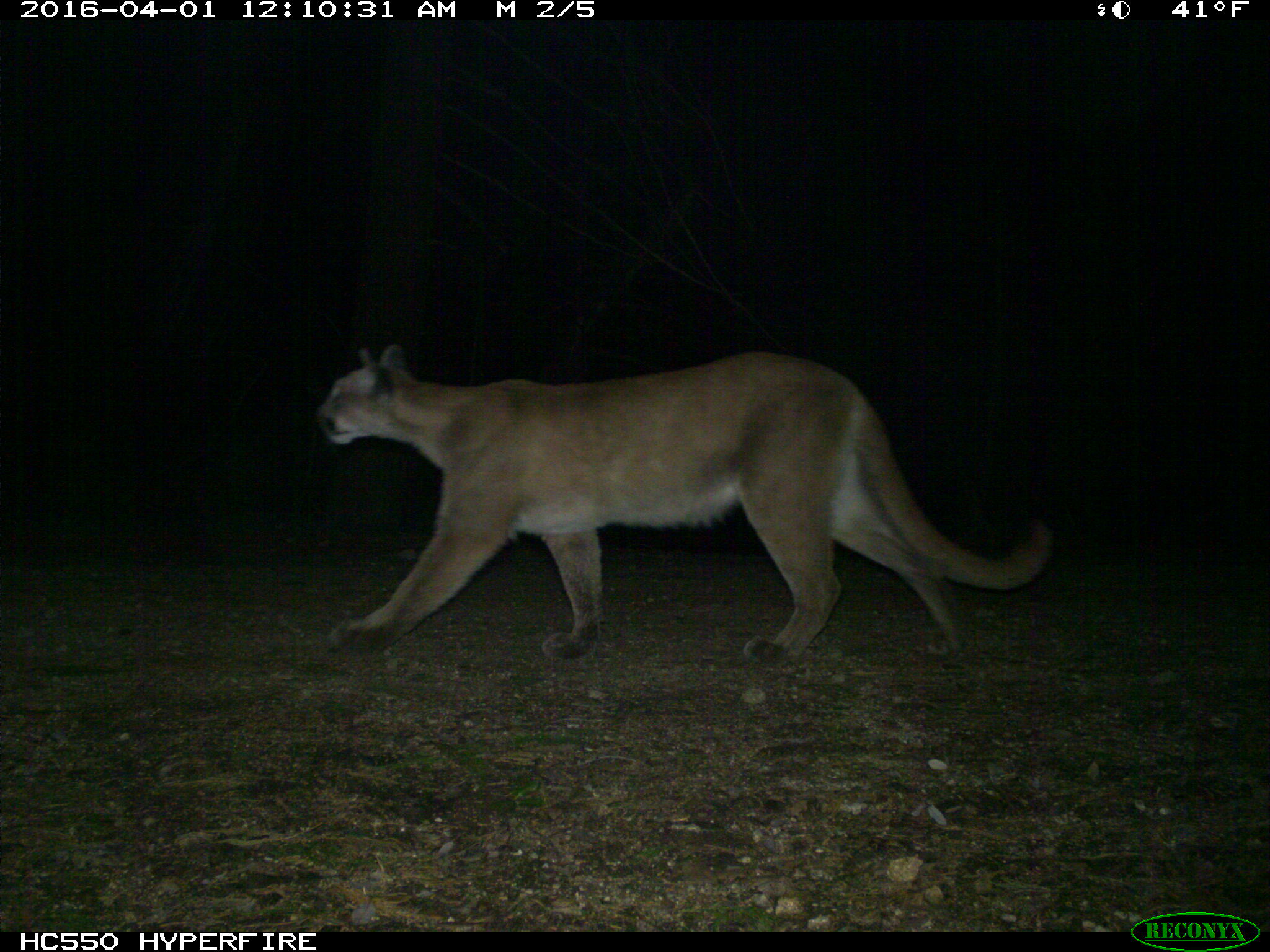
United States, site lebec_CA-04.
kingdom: Animalia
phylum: Chordata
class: Mammalia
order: Carnivora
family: Felidae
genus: Puma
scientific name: Puma concolor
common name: mountain lion